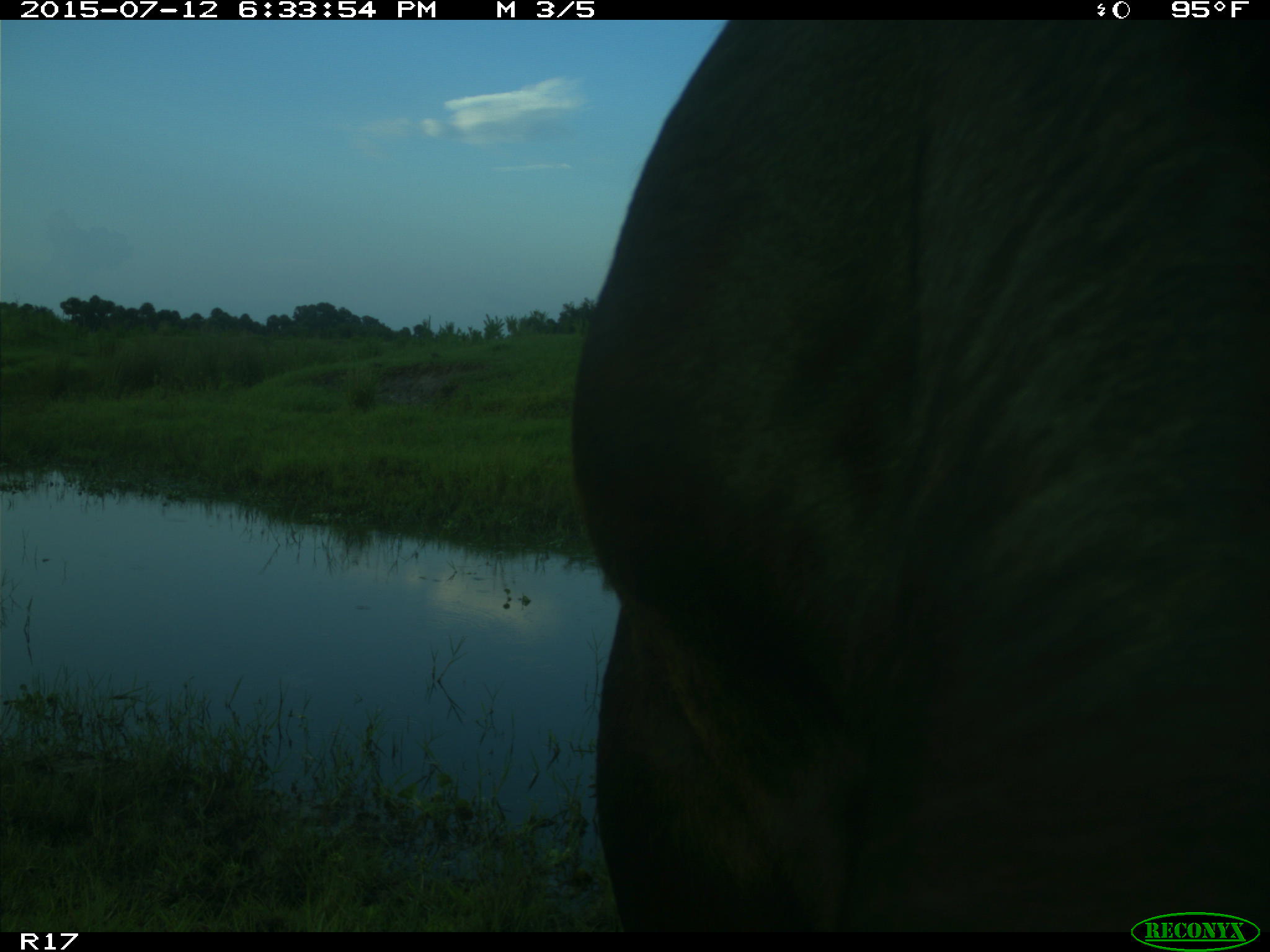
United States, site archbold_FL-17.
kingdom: Animalia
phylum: Chordata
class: Mammalia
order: Artiodactyla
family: Bovidae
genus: Bos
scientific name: Bos taurus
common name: domestic cow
Bos taurus (domestic cow).